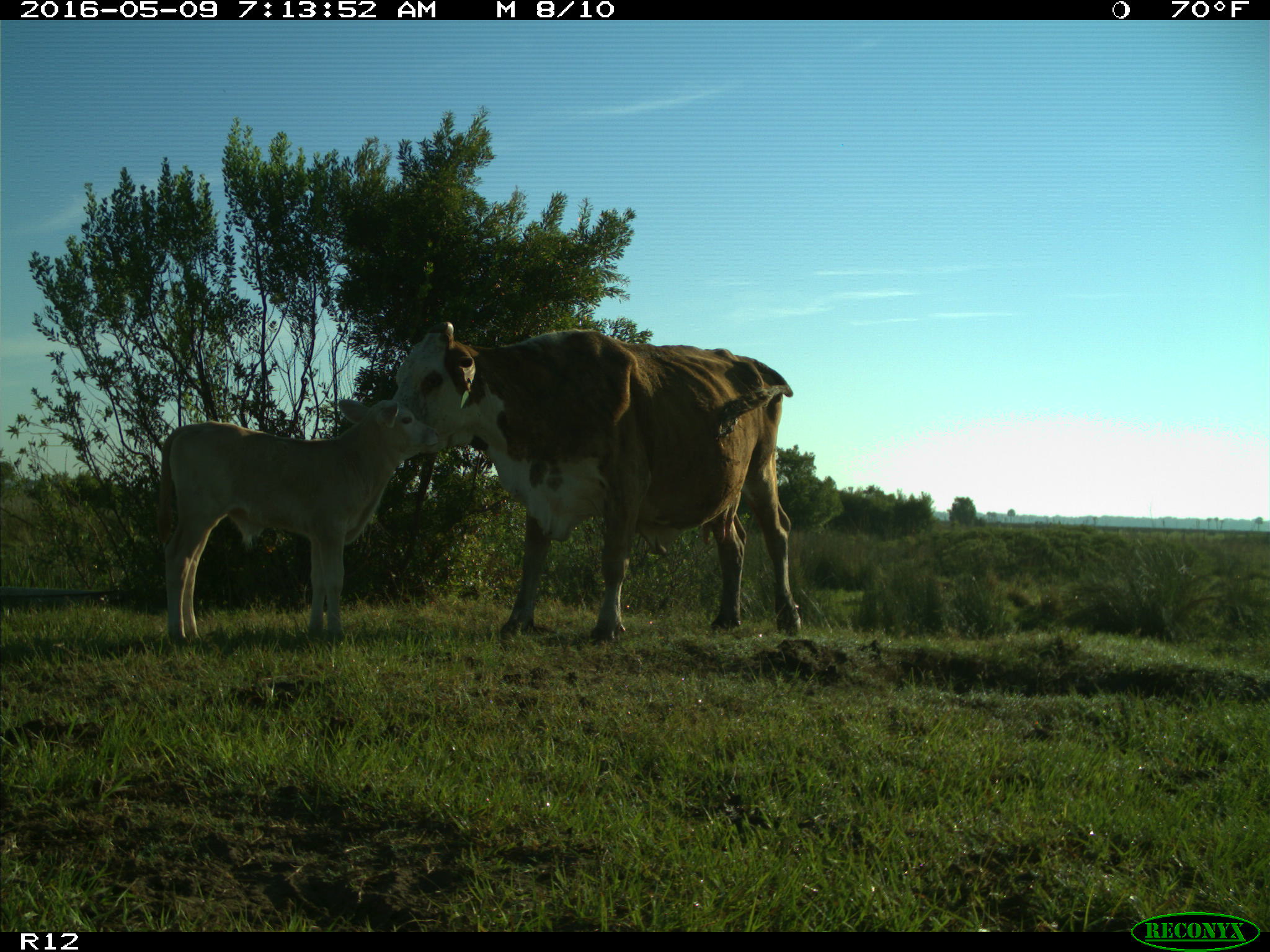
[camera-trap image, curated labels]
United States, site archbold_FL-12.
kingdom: Animalia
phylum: Chordata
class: Mammalia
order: Artiodactyla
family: Bovidae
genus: Bos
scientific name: Bos taurus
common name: domestic cow